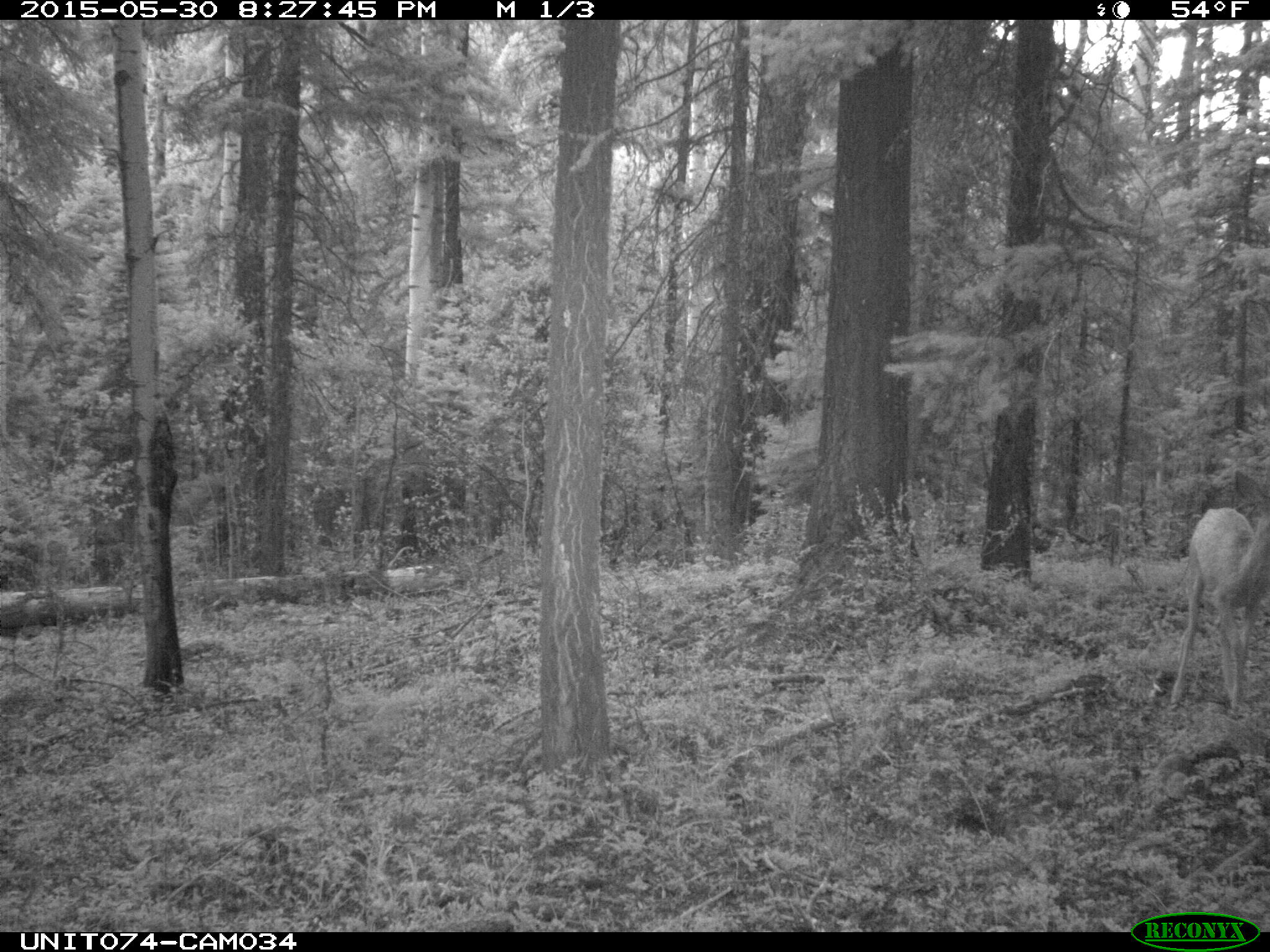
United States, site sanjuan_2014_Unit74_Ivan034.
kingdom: Animalia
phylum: Chordata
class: Mammalia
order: Artiodactyla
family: Cervidae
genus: Odocoileus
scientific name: Odocoileus hemionus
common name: mule deer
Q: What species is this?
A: Odocoileus hemionus (mule deer).